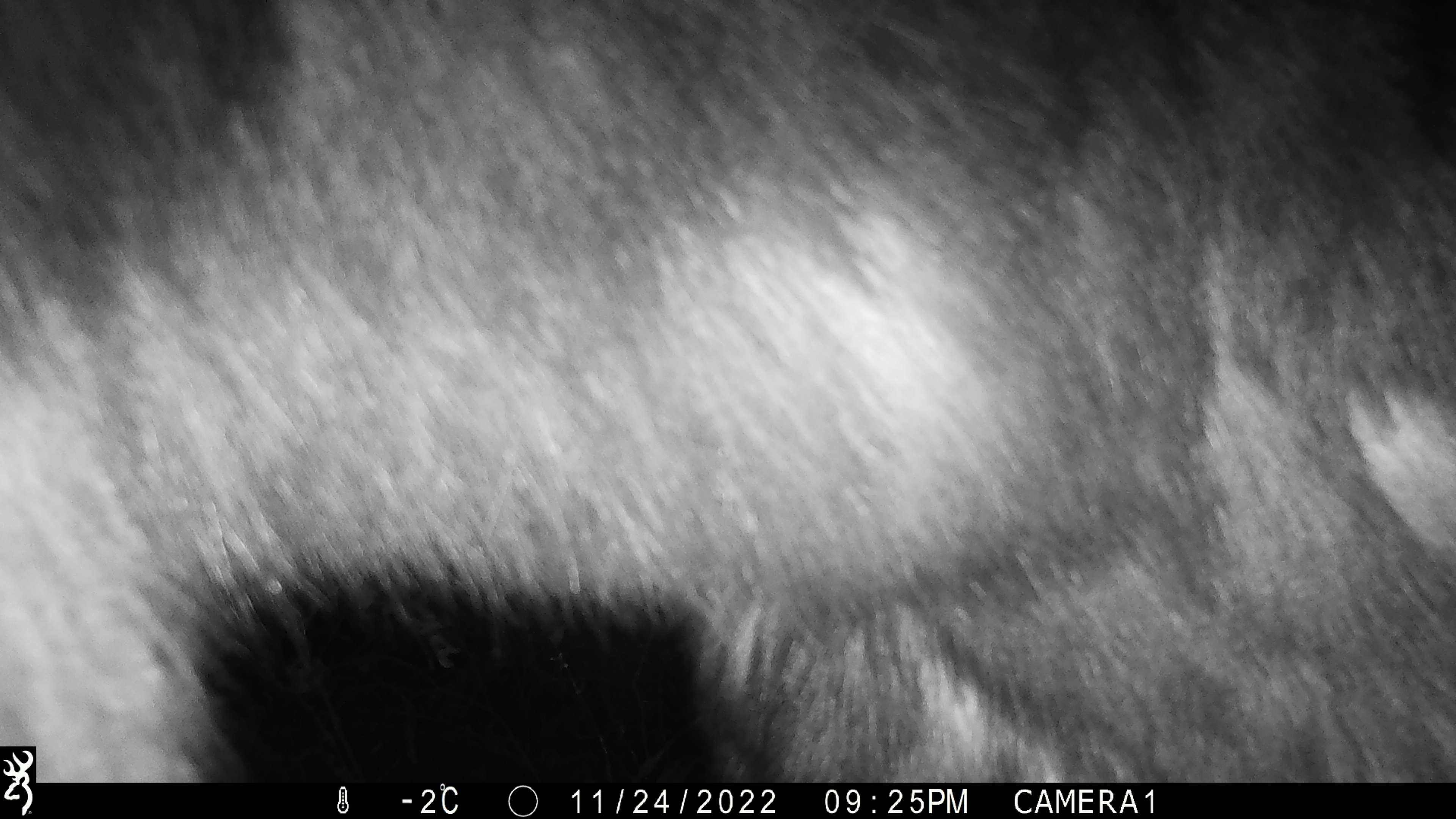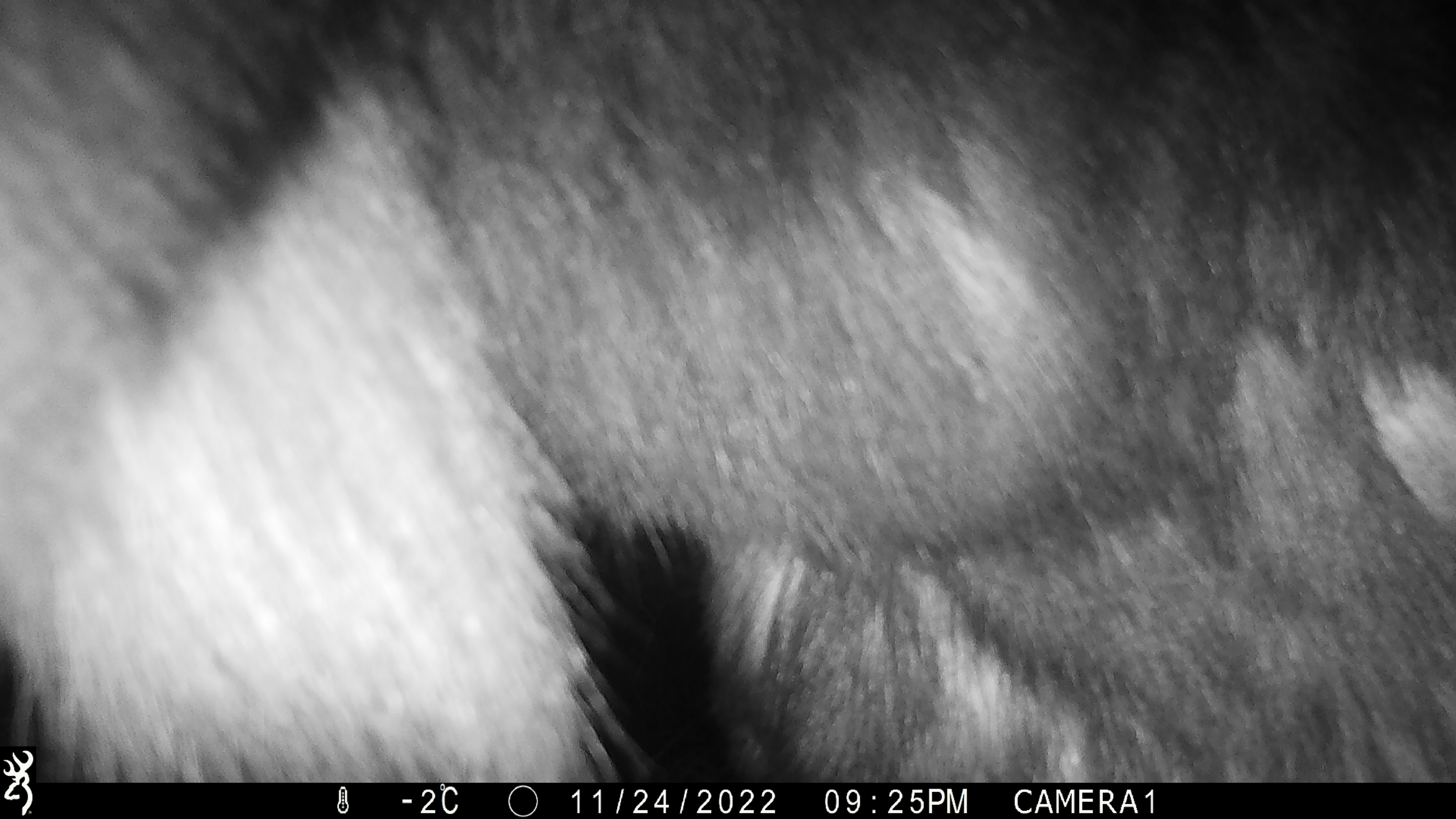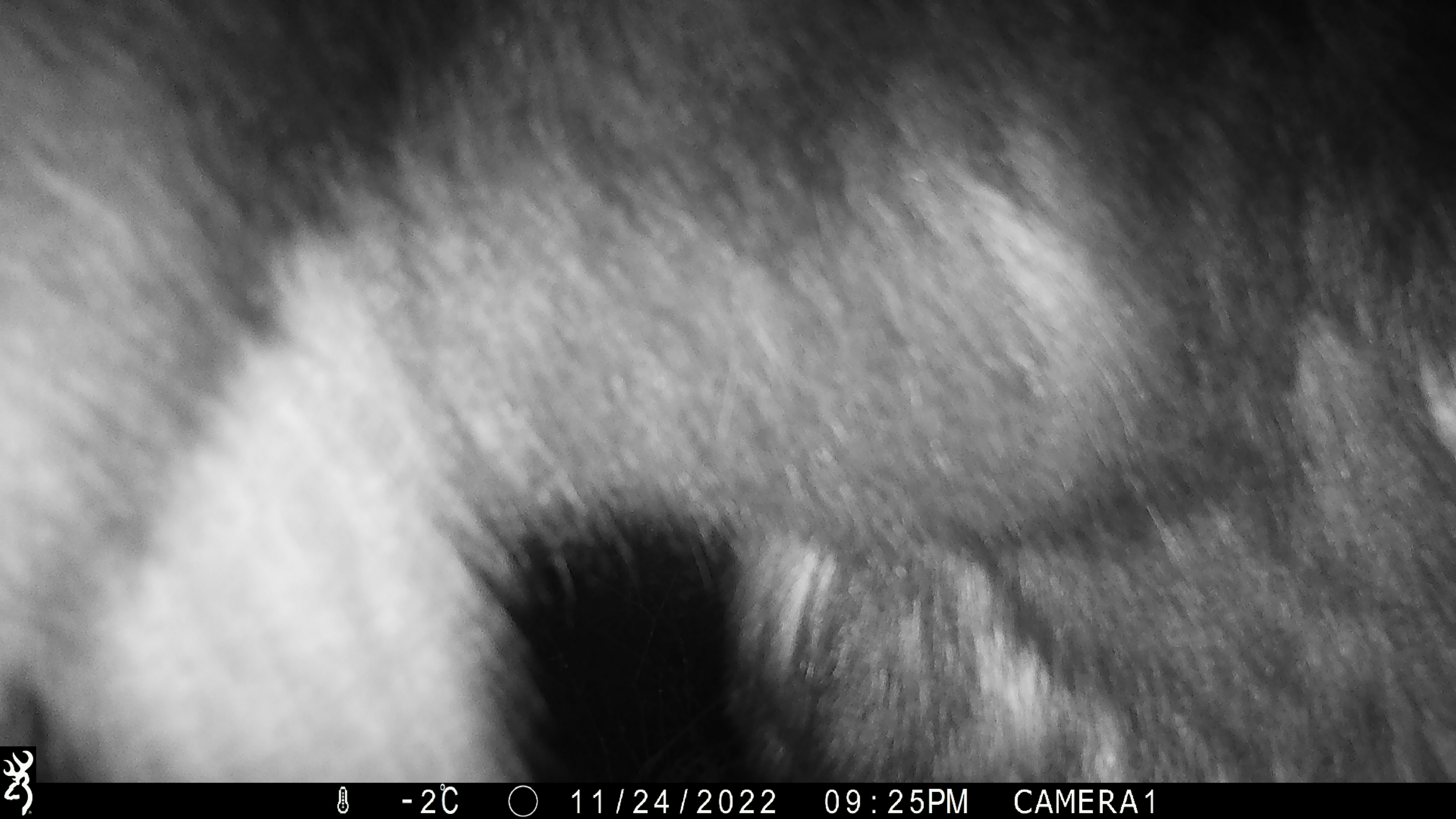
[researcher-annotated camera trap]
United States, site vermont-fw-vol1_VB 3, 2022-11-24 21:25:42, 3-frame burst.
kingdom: Animalia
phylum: Chordata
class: Mammalia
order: Artiodactyla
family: Cervidae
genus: Alces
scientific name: Alces alces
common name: moose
Moose (Alces alces).